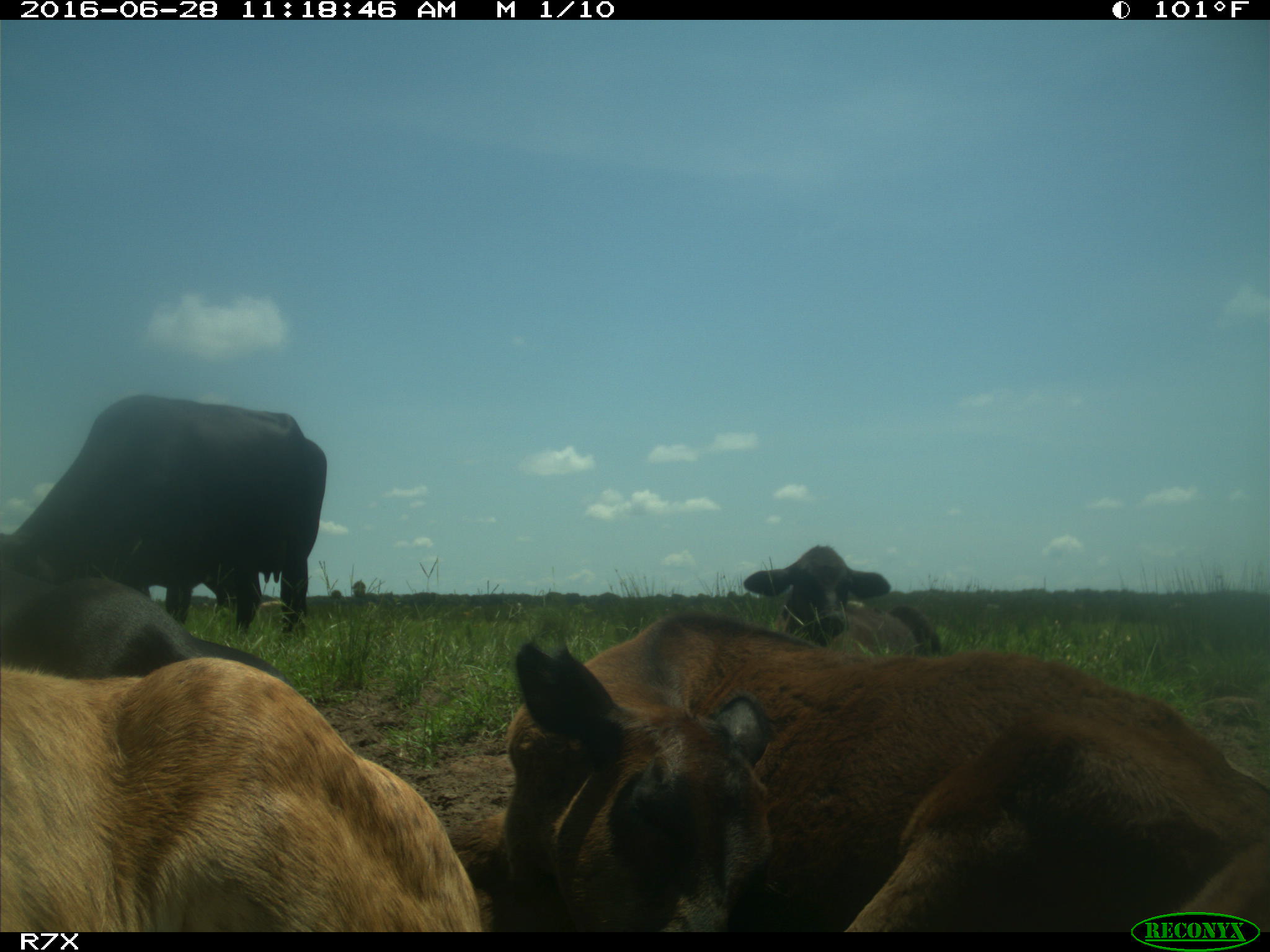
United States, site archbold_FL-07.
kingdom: Animalia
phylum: Chordata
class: Mammalia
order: Artiodactyla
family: Bovidae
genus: Bos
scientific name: Bos taurus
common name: domestic cow